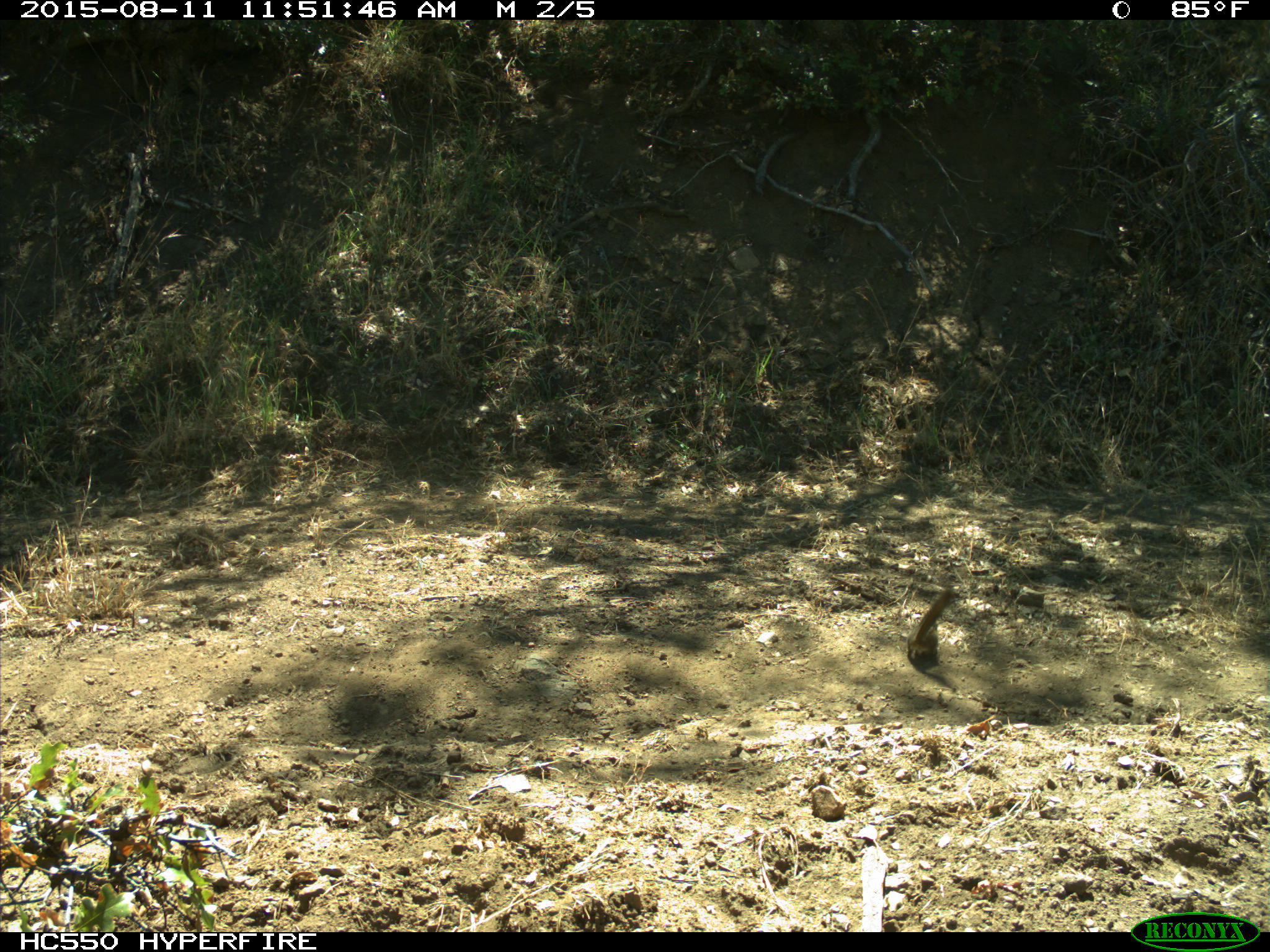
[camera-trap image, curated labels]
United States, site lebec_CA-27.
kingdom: Animalia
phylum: Chordata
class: Mammalia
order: Rodentia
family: Sciuridae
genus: Tamias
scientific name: Tamias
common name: chipmunk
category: unidentified chipmunk